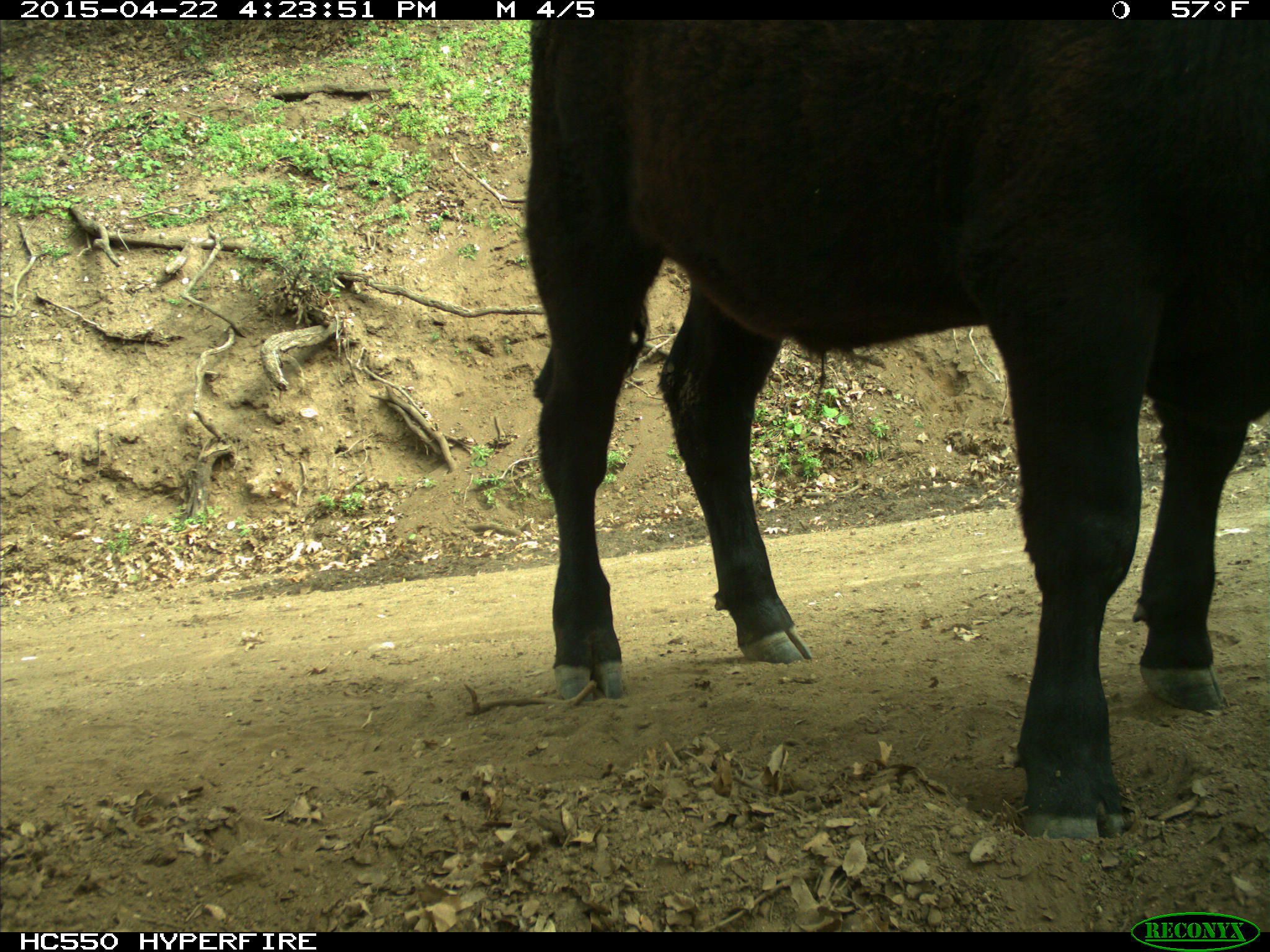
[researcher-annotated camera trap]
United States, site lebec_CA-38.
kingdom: Animalia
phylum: Chordata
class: Mammalia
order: Artiodactyla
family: Bovidae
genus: Bos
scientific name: Bos taurus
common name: domestic cow